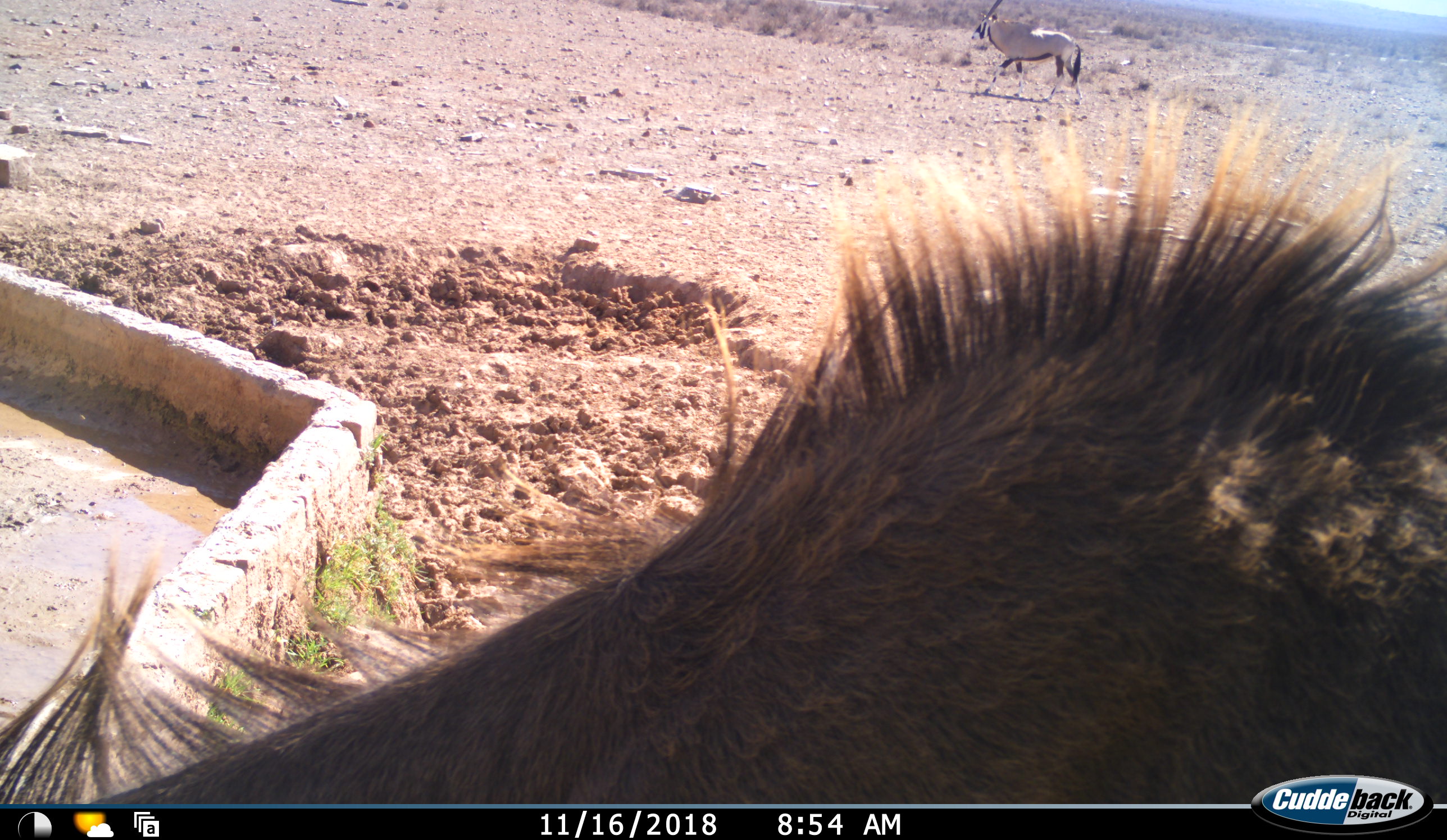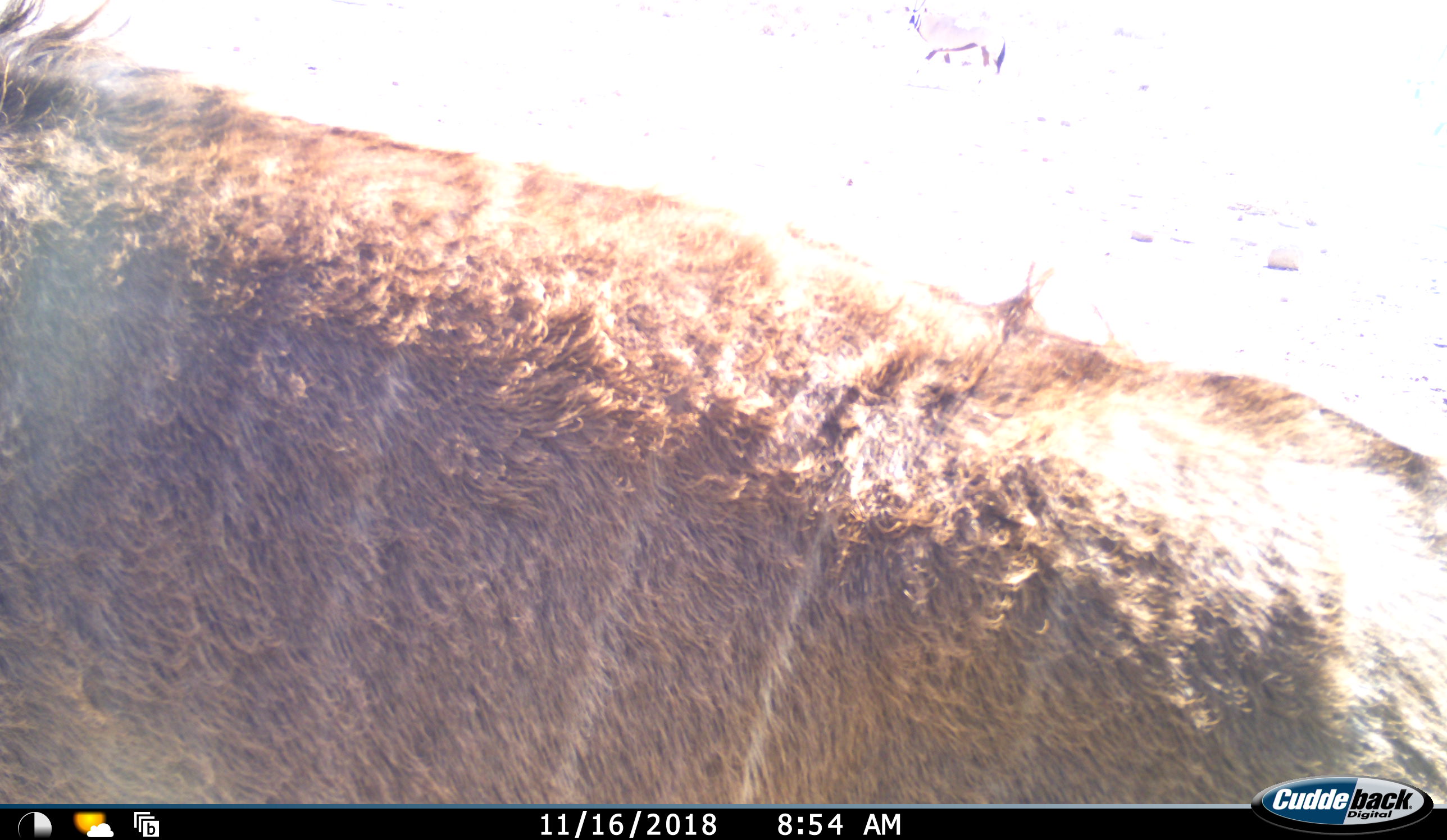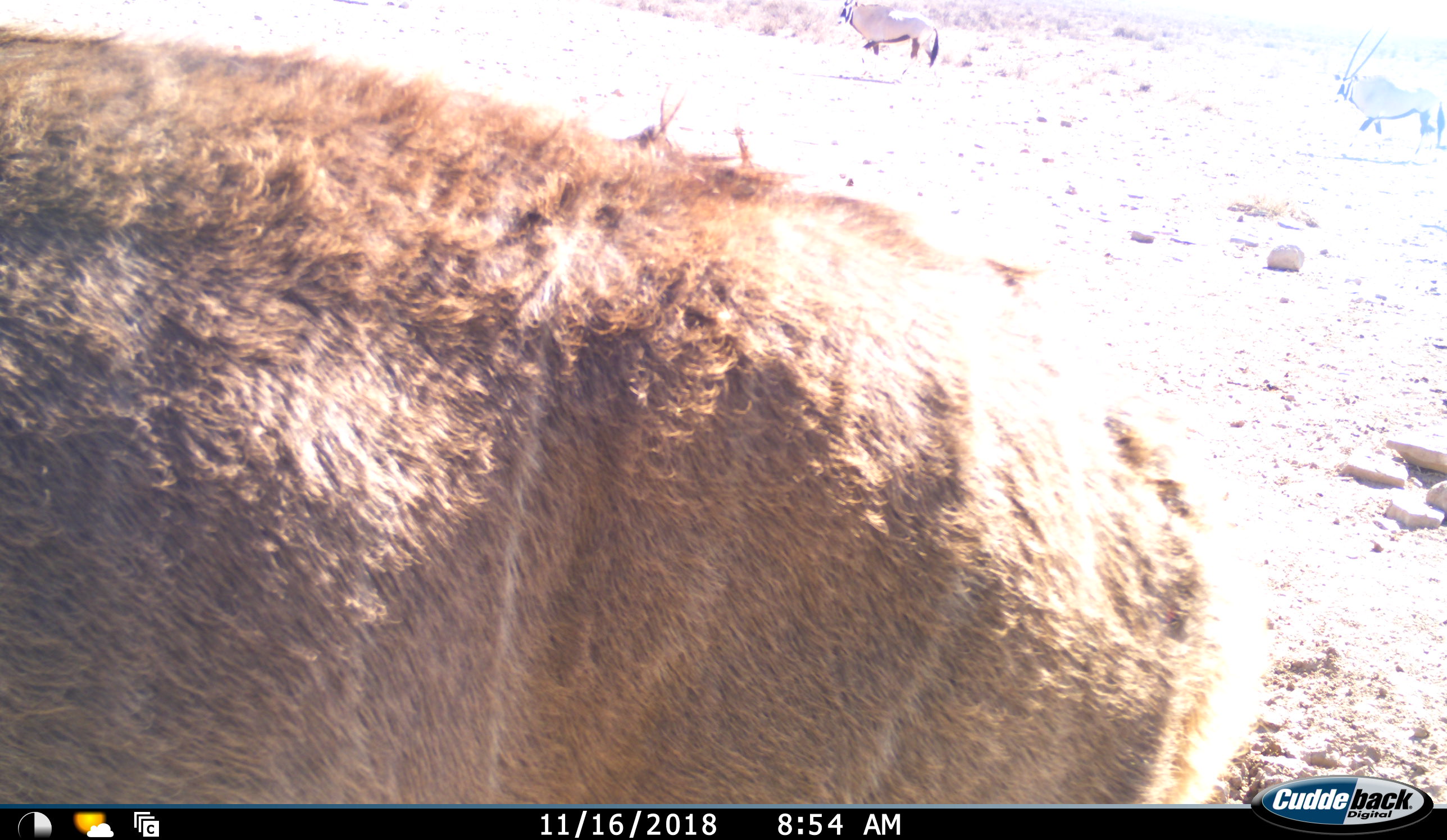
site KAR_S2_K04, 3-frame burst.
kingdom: Animalia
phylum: Chordata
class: Mammalia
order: Artiodactyla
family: Bovidae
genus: Oryx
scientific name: Oryx gazella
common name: gemsbok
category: oryx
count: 2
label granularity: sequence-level